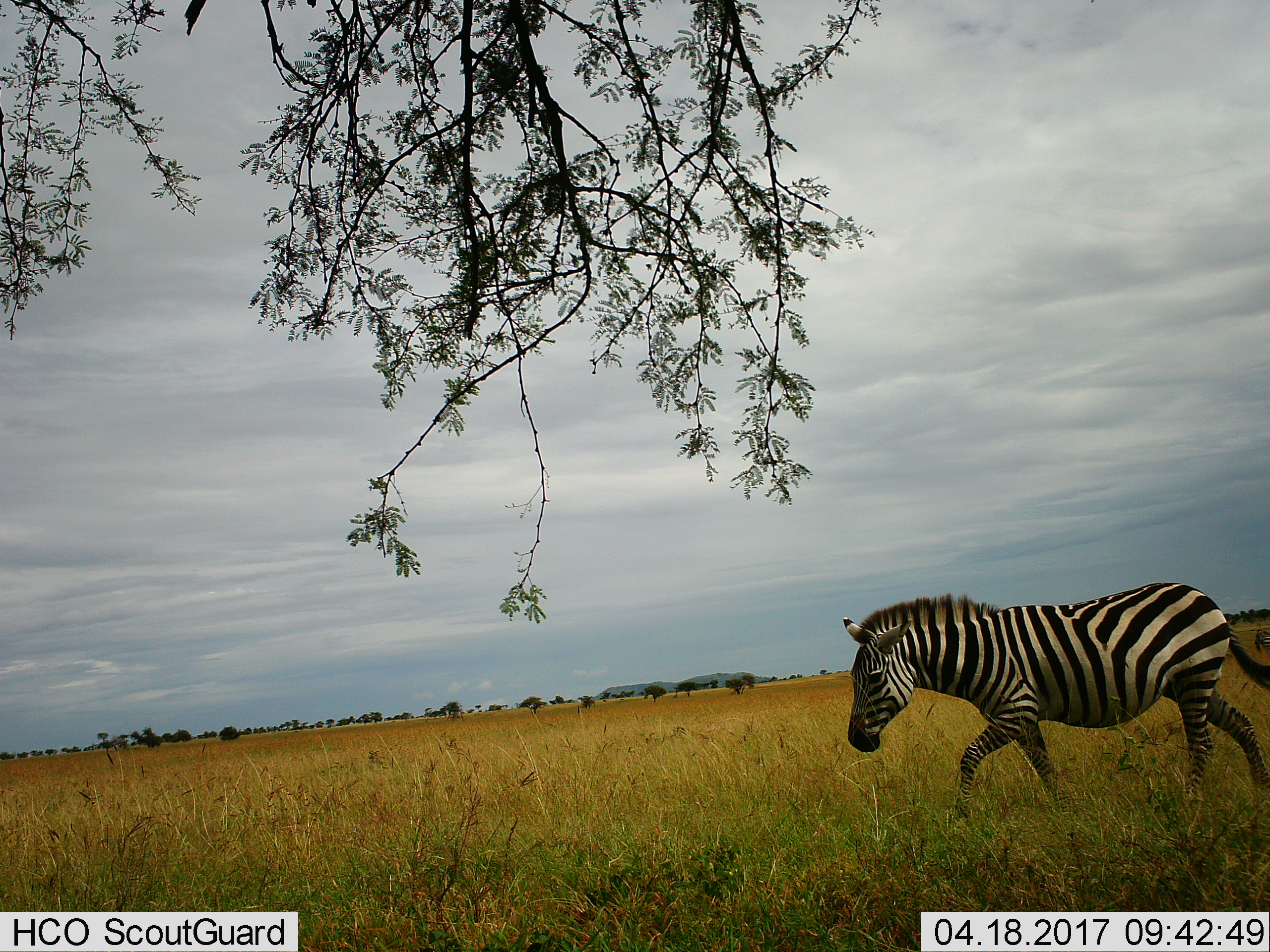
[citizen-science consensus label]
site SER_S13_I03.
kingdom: Animalia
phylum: Chordata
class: Mammalia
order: Perissodactyla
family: Equidae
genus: Equus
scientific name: Equus quagga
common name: plains zebra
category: zebraplains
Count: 1.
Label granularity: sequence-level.